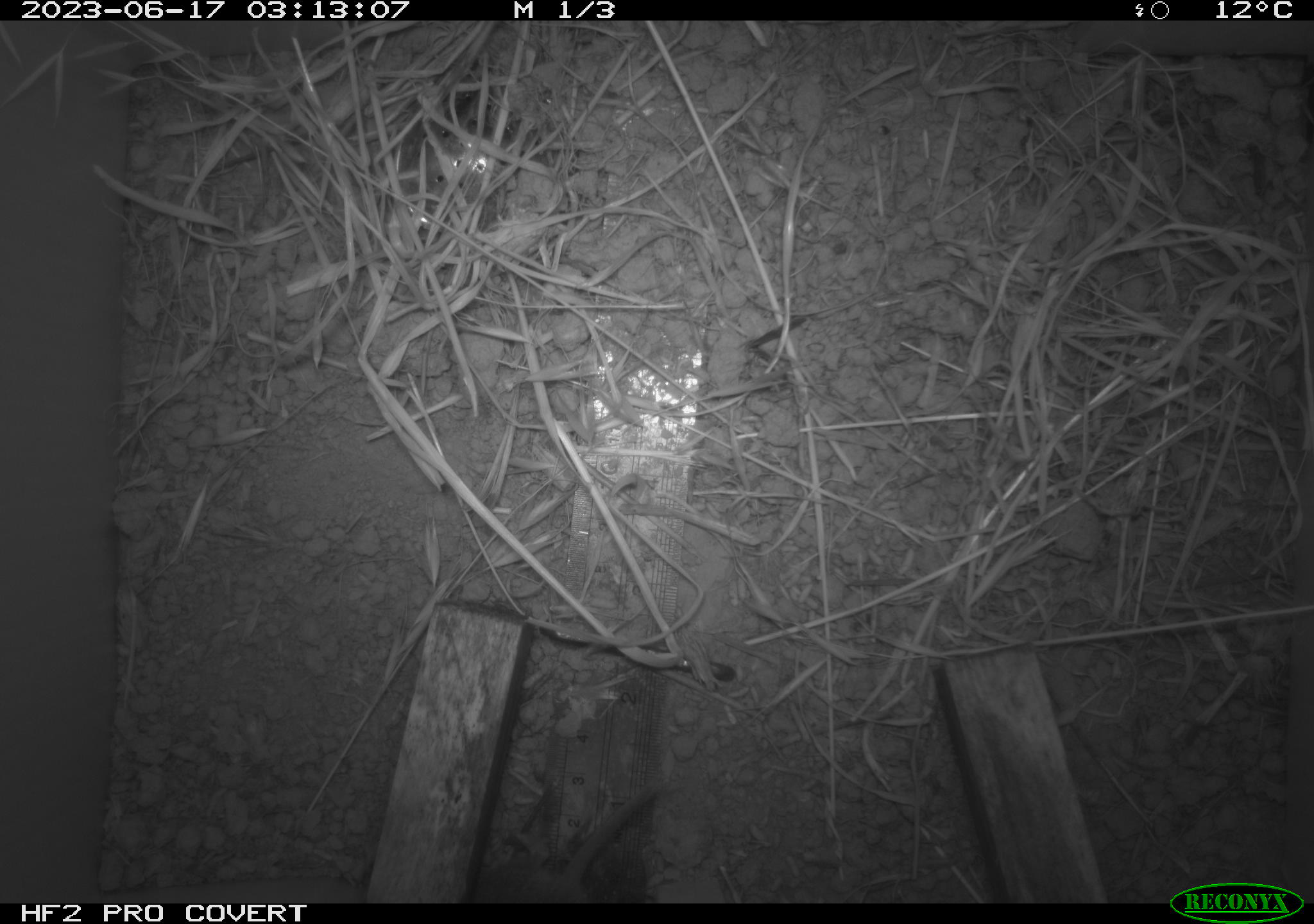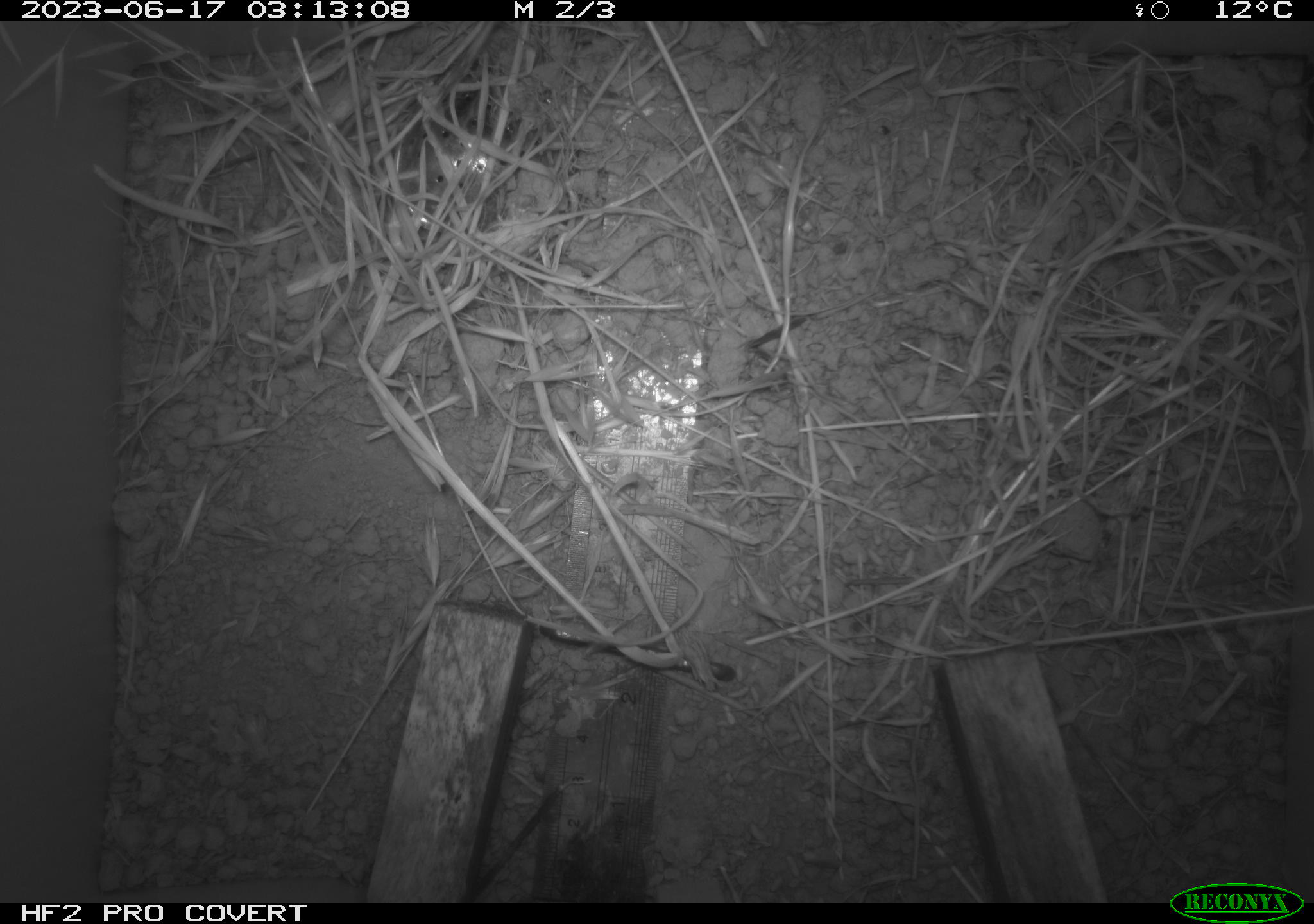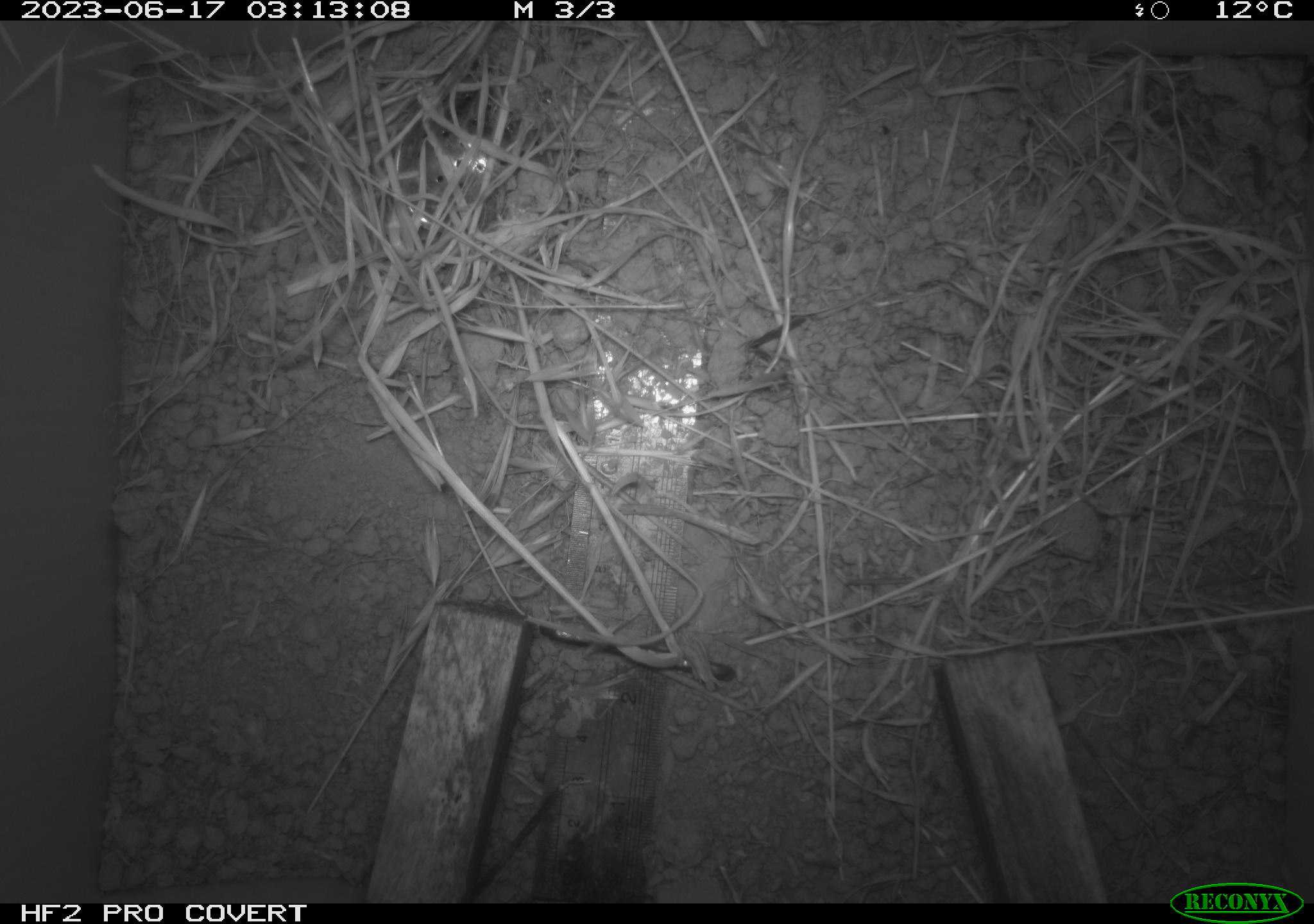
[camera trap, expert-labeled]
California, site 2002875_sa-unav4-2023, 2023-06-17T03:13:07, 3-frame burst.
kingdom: Animalia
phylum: Chordata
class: Mammalia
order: Rodentia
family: Cricetidae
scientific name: Arvicolinae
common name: voles, lemmings, and muskrats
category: arvicolinae subfamily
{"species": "arvicolinae subfamily (voles, lemmings, and muskrats) (Arvicolinae)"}